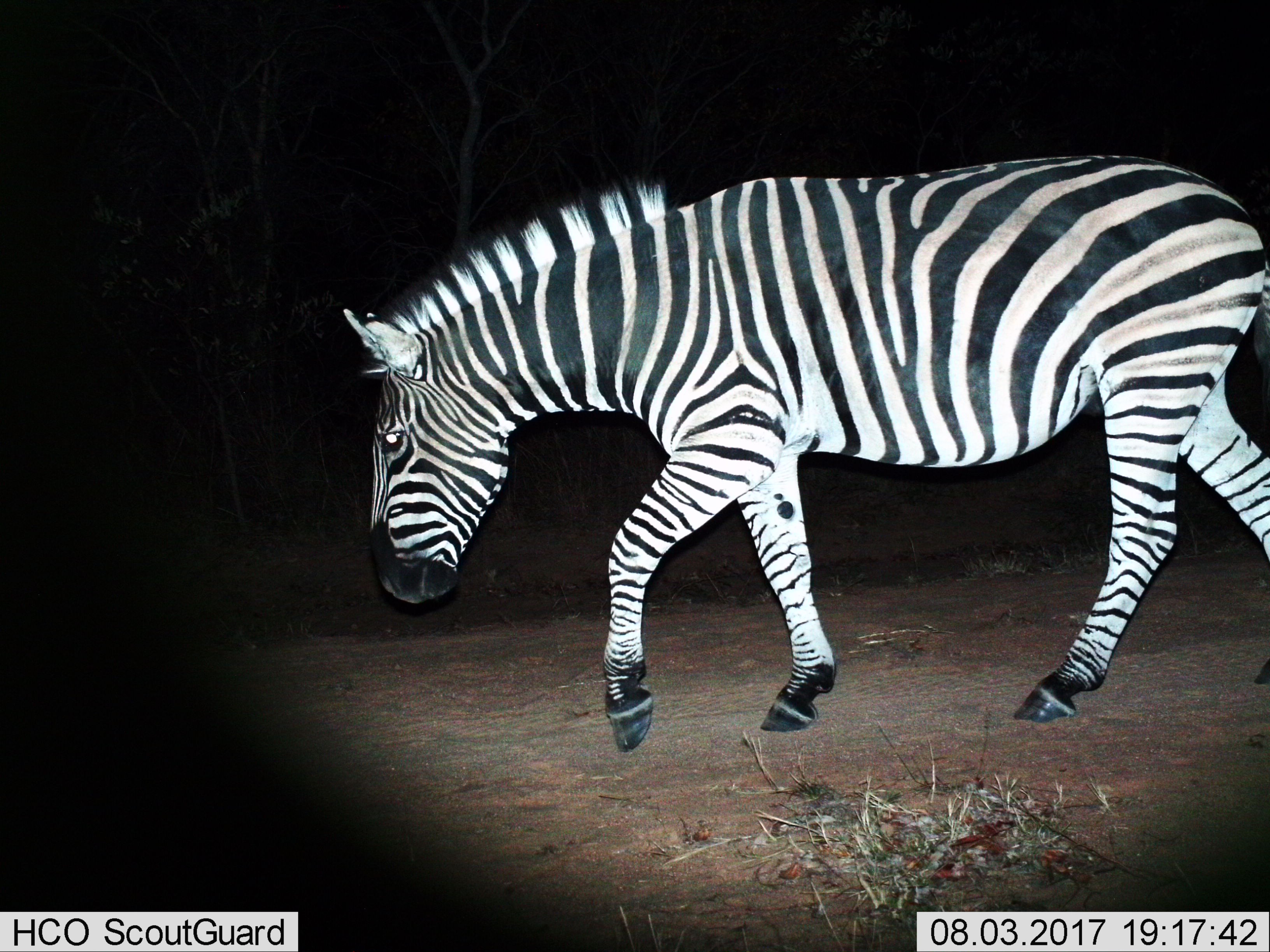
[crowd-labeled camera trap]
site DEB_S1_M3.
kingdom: Animalia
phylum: Chordata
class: Mammalia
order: Perissodactyla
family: Equidae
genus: Equus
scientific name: Equus quagga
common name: plains zebra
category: zebraplains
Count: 1.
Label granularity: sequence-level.